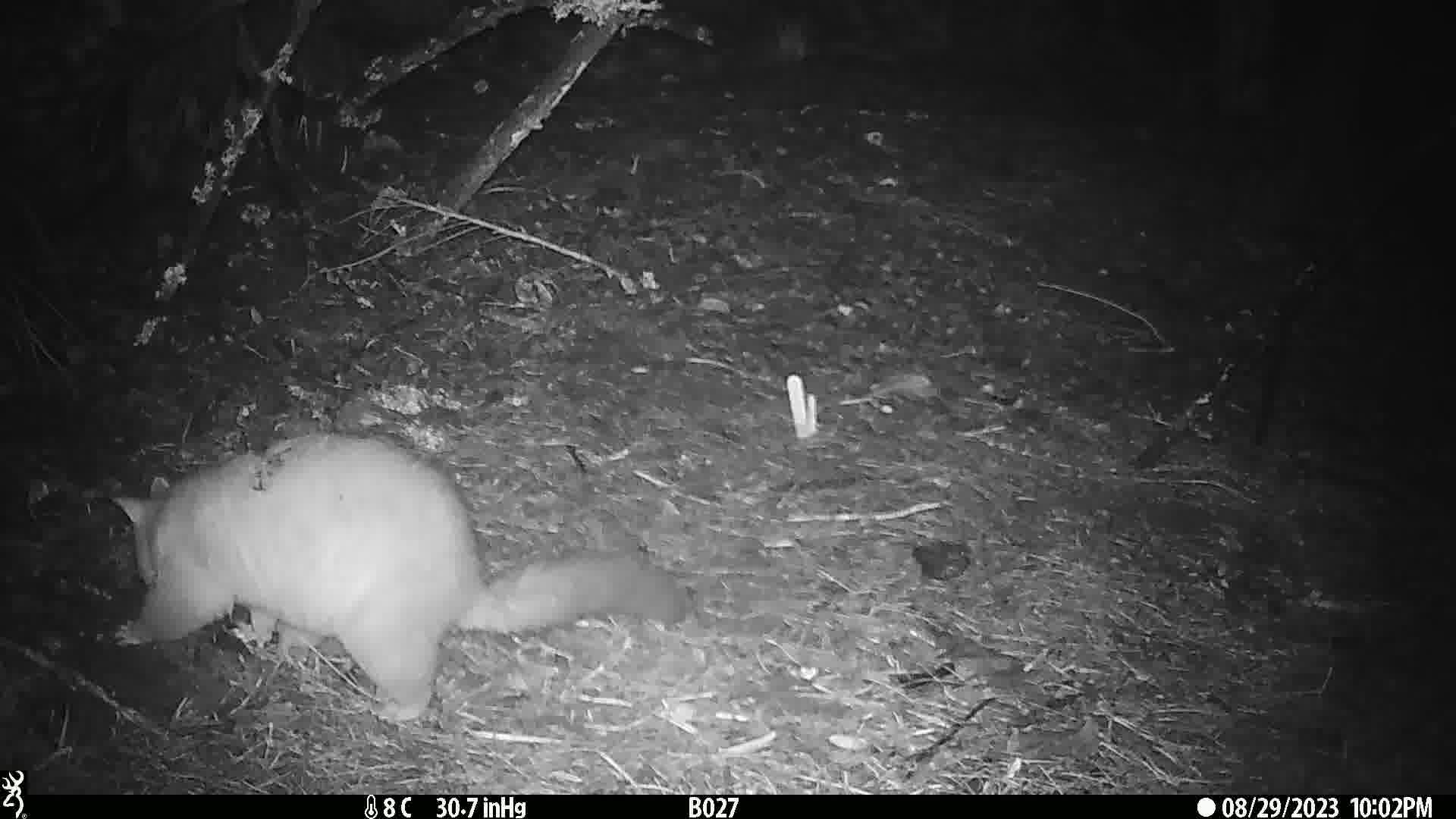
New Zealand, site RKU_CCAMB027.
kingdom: Animalia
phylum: Chordata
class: Mammalia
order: Diprotodontia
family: Phalangeridae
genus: Trichosurus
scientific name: Trichosurus vulpecula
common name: common brushtail possum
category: possum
Possum (common brushtail possum) (Trichosurus vulpecula).